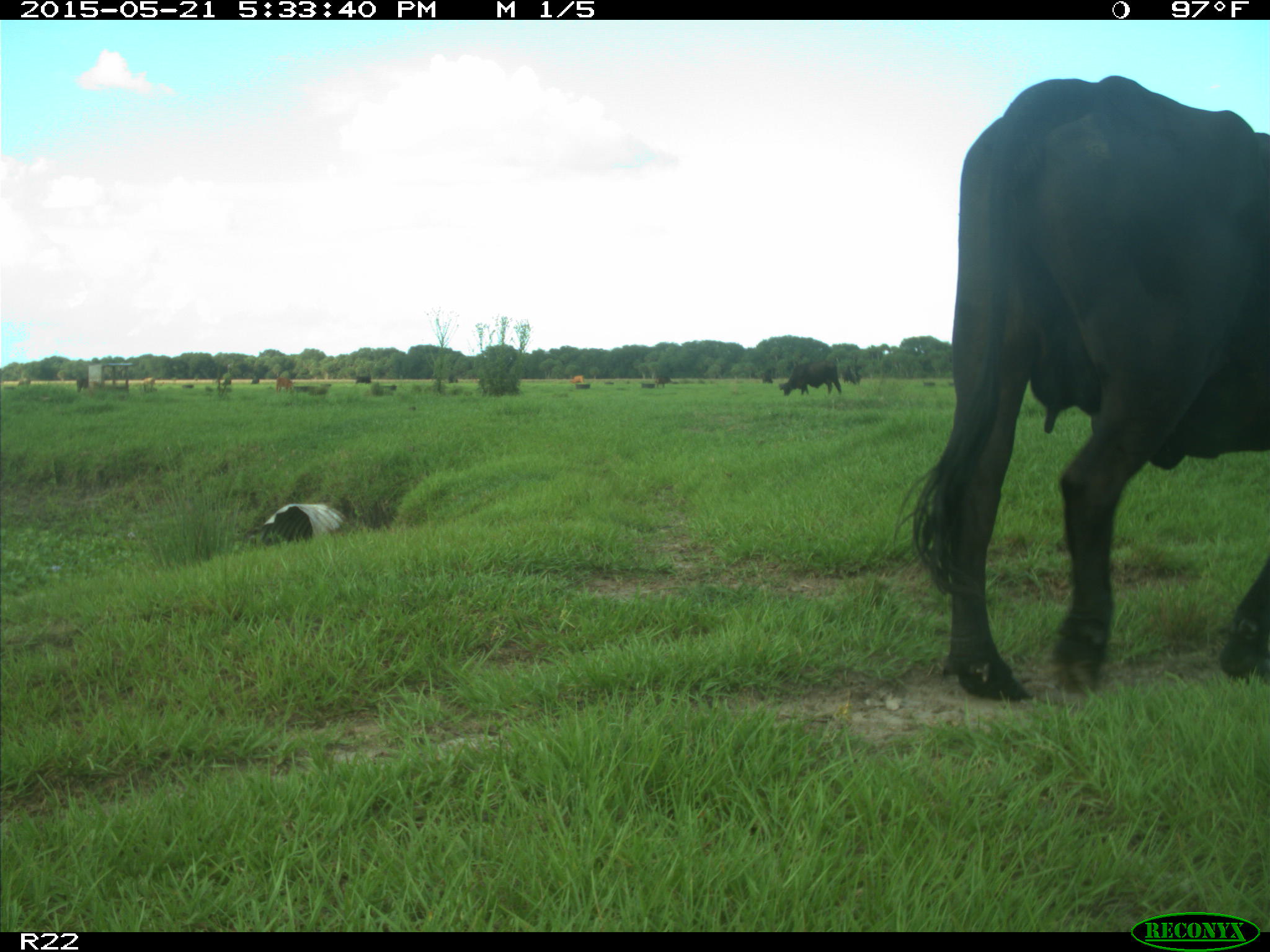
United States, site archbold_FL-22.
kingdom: Animalia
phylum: Chordata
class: Mammalia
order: Artiodactyla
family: Bovidae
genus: Bos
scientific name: Bos taurus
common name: domestic cow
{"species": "Bos taurus (domestic cow)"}